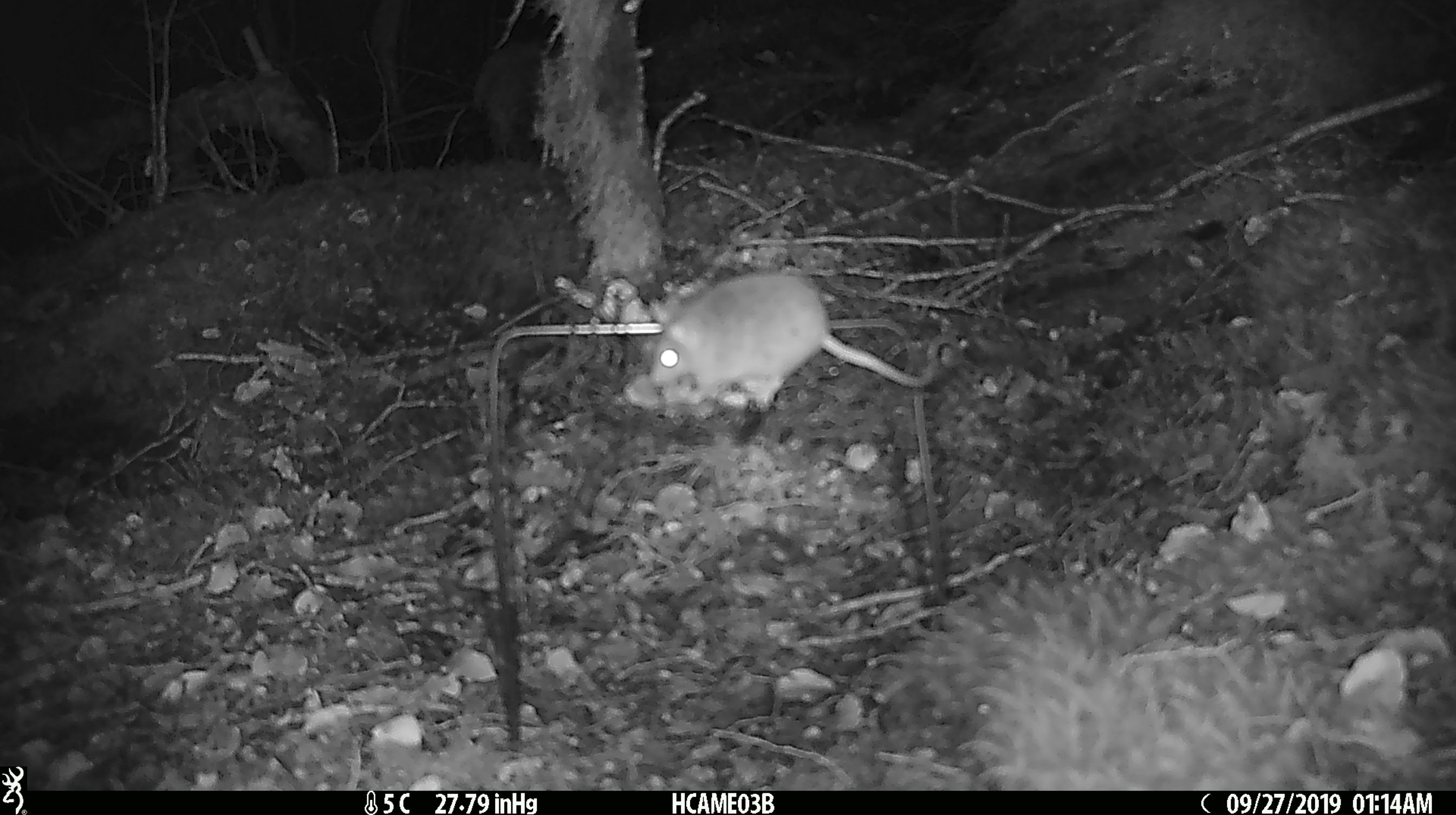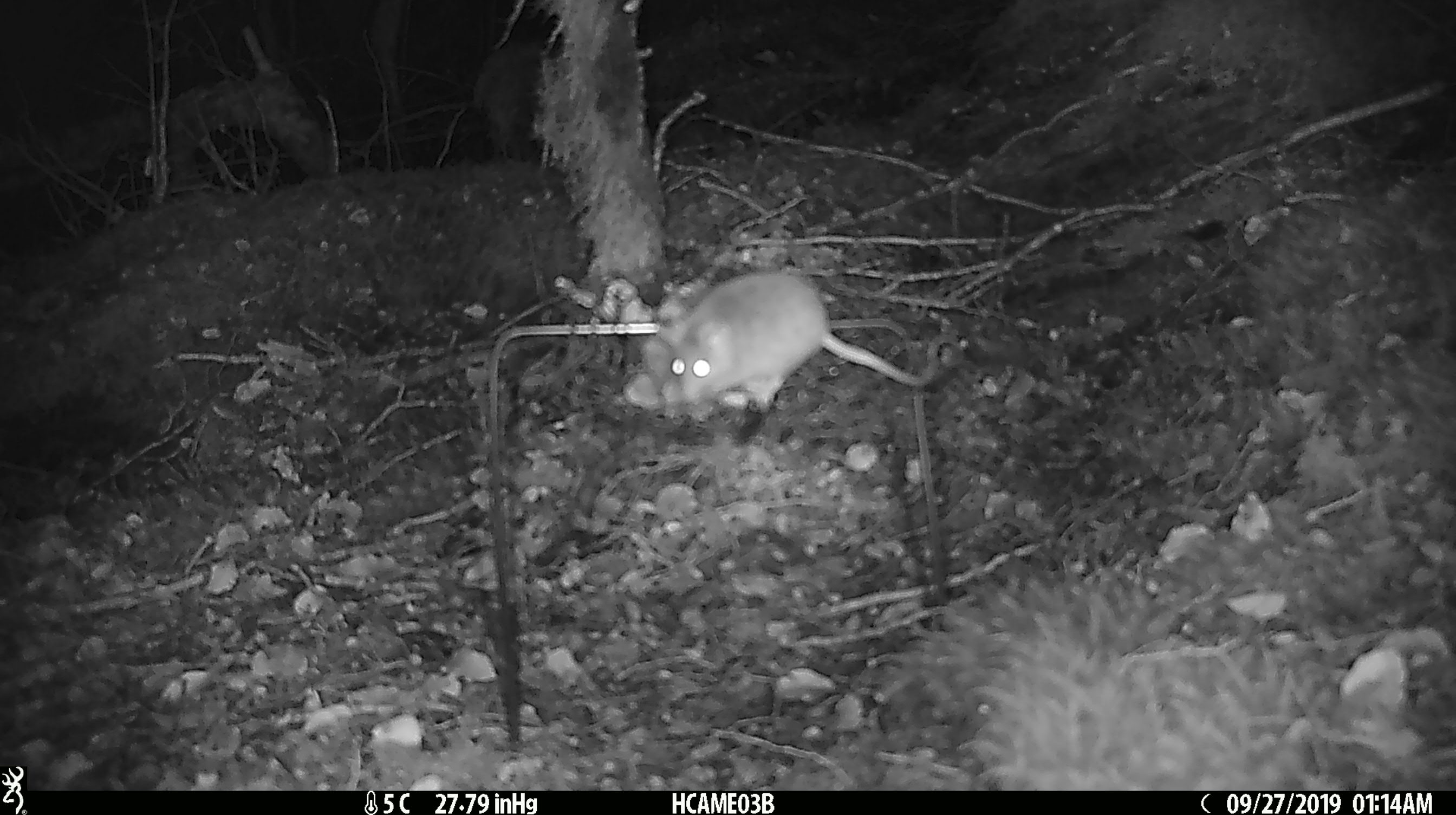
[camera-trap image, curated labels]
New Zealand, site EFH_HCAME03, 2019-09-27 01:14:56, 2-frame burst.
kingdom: Animalia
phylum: Chordata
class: Mammalia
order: Rodentia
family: Muridae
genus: Mus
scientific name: Mus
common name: mouse